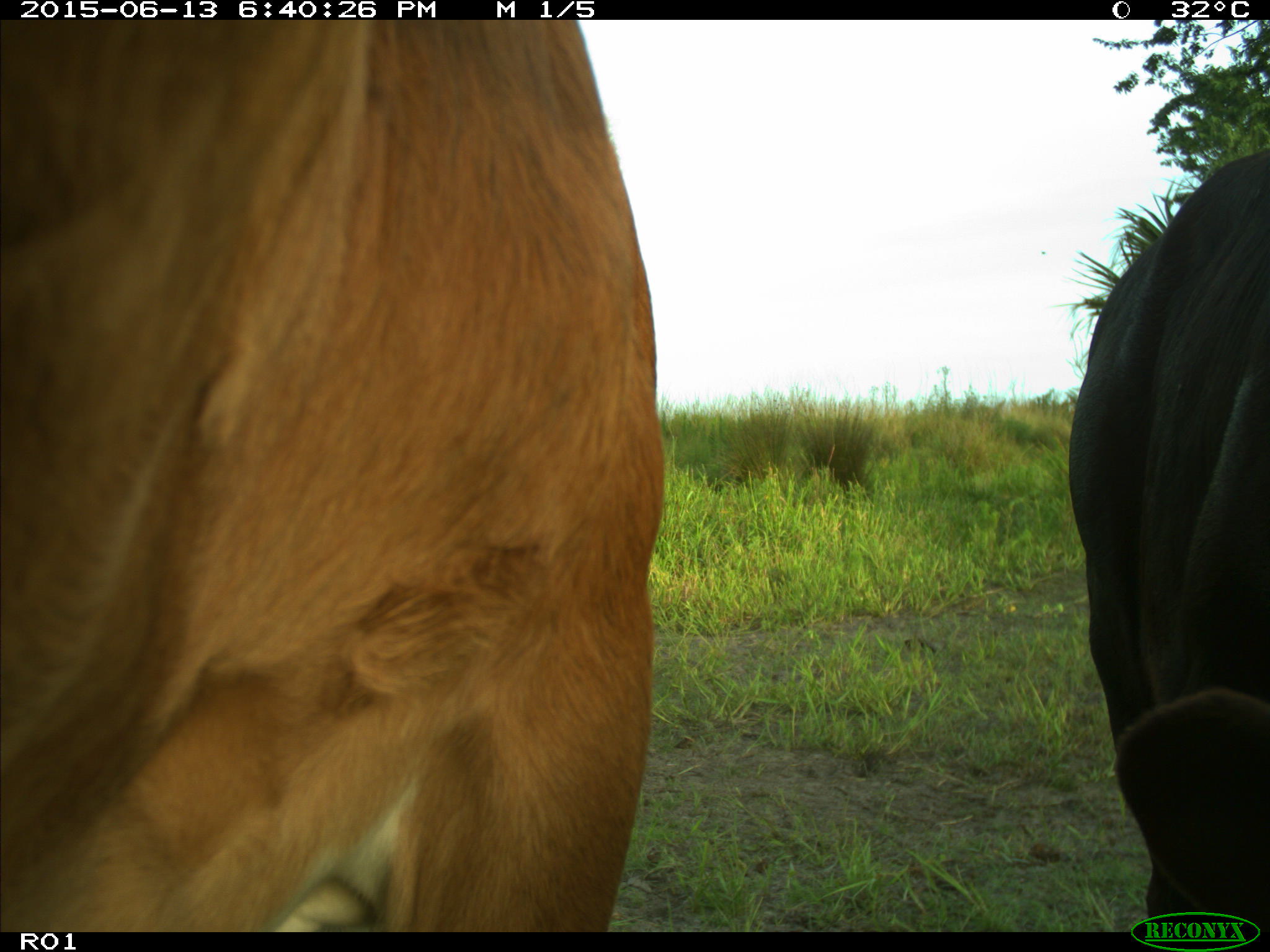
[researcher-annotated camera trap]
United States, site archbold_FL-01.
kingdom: Animalia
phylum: Chordata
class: Mammalia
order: Artiodactyla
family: Bovidae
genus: Bos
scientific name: Bos taurus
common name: domestic cow